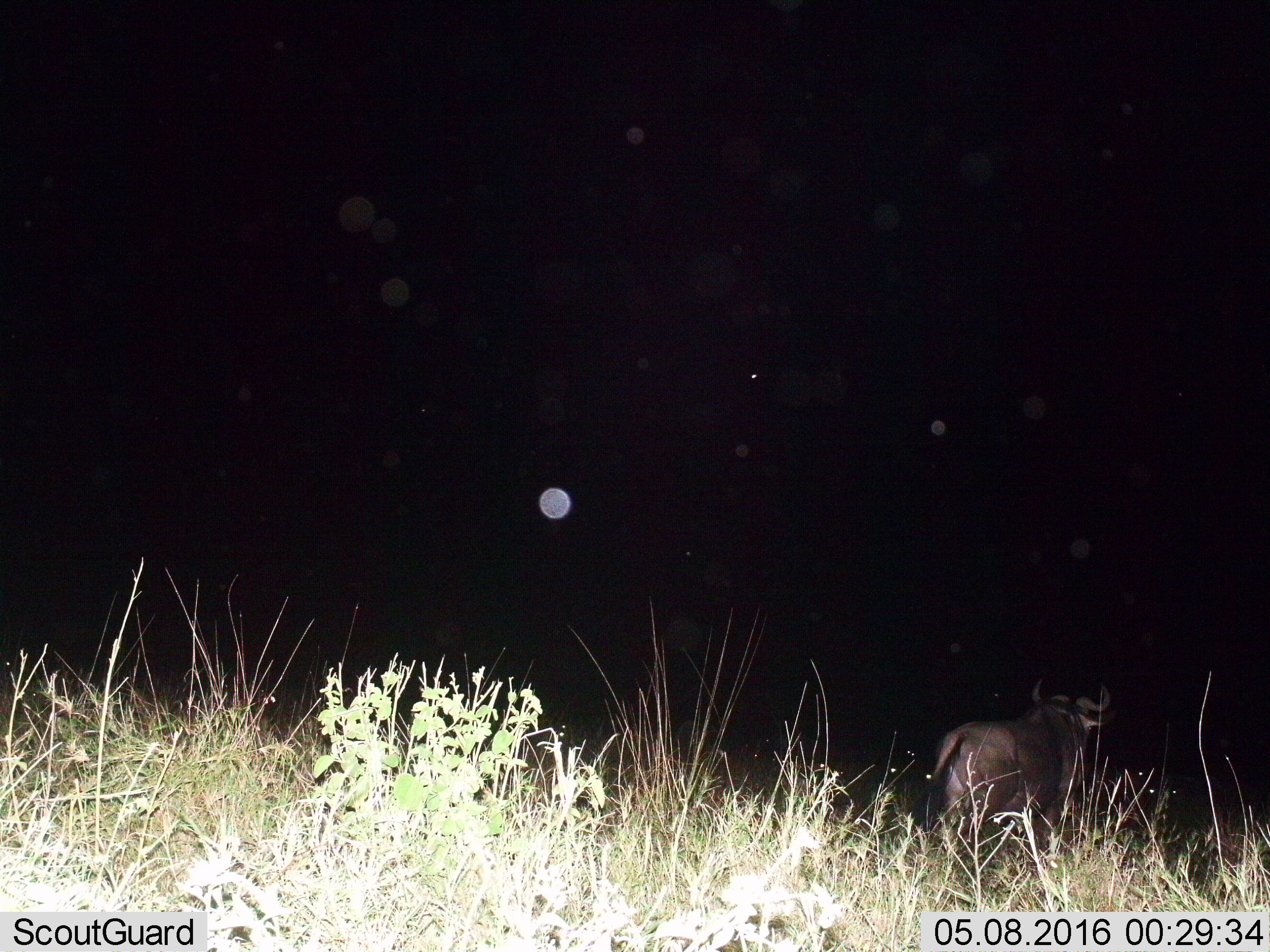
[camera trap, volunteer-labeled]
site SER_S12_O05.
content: unidentified animal